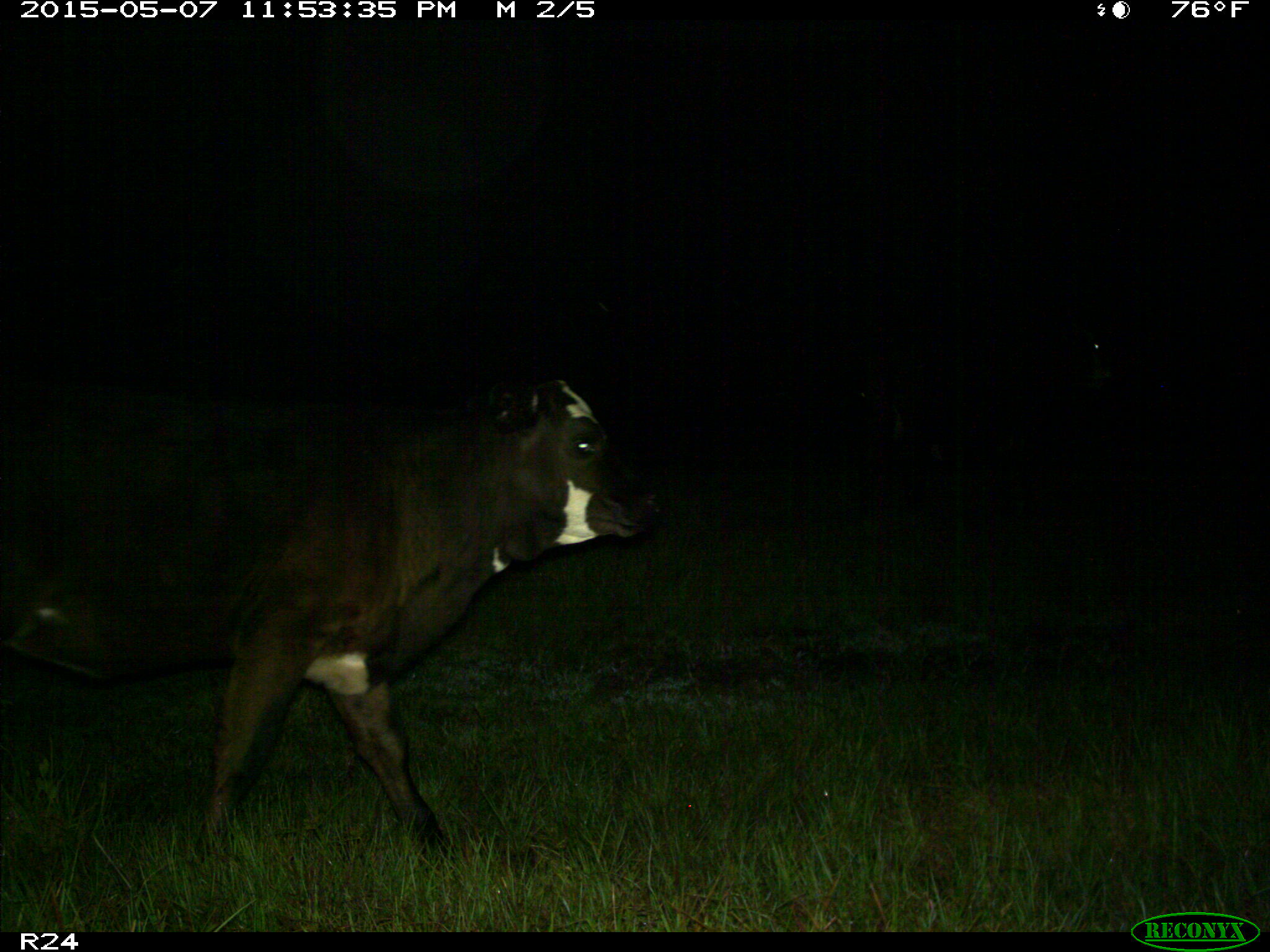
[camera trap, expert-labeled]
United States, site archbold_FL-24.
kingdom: Animalia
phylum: Chordata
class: Mammalia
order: Artiodactyla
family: Bovidae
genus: Bos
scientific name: Bos taurus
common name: domestic cow